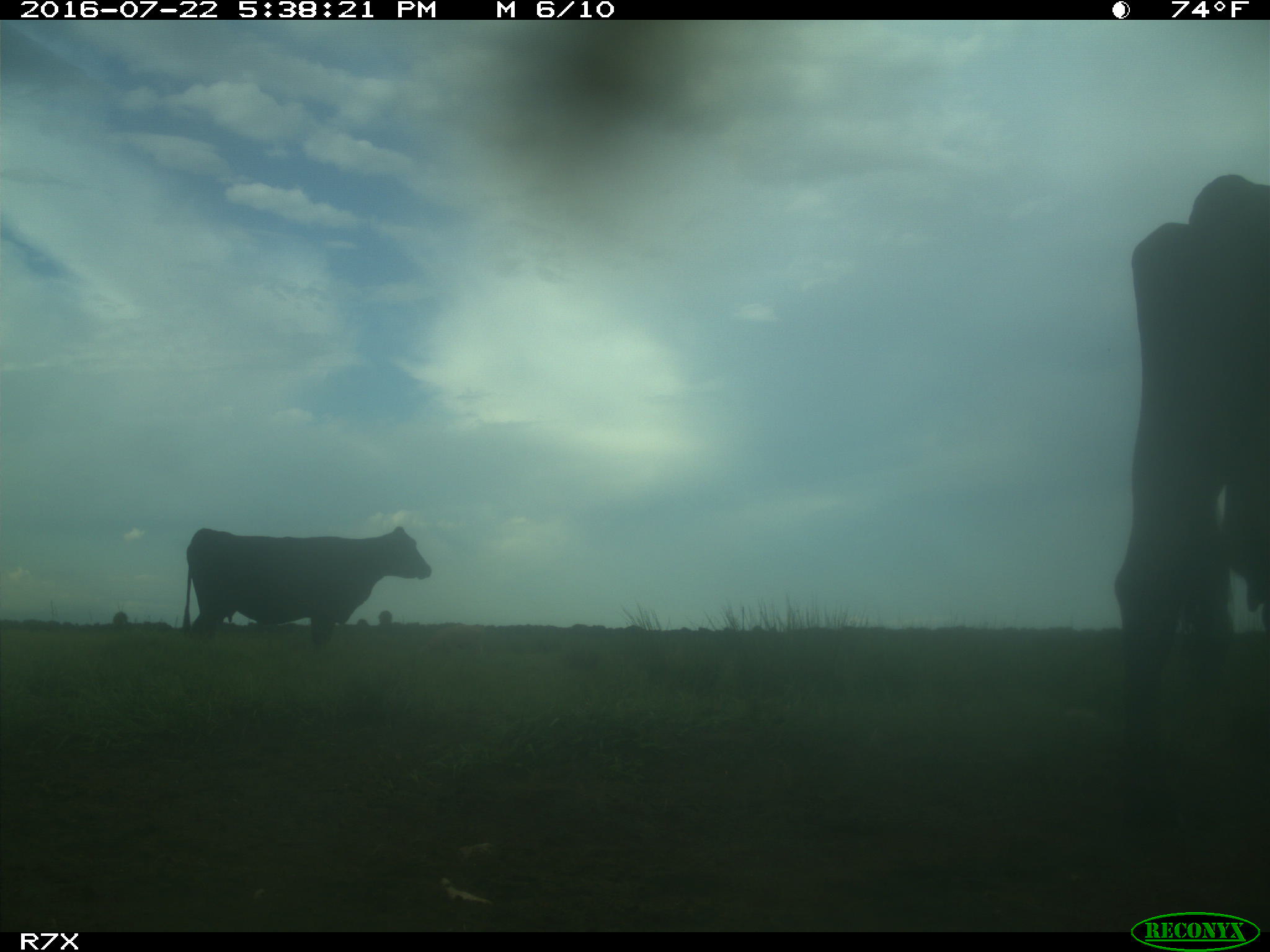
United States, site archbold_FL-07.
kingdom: Animalia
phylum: Chordata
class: Mammalia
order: Artiodactyla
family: Bovidae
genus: Bos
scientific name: Bos taurus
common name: domestic cow